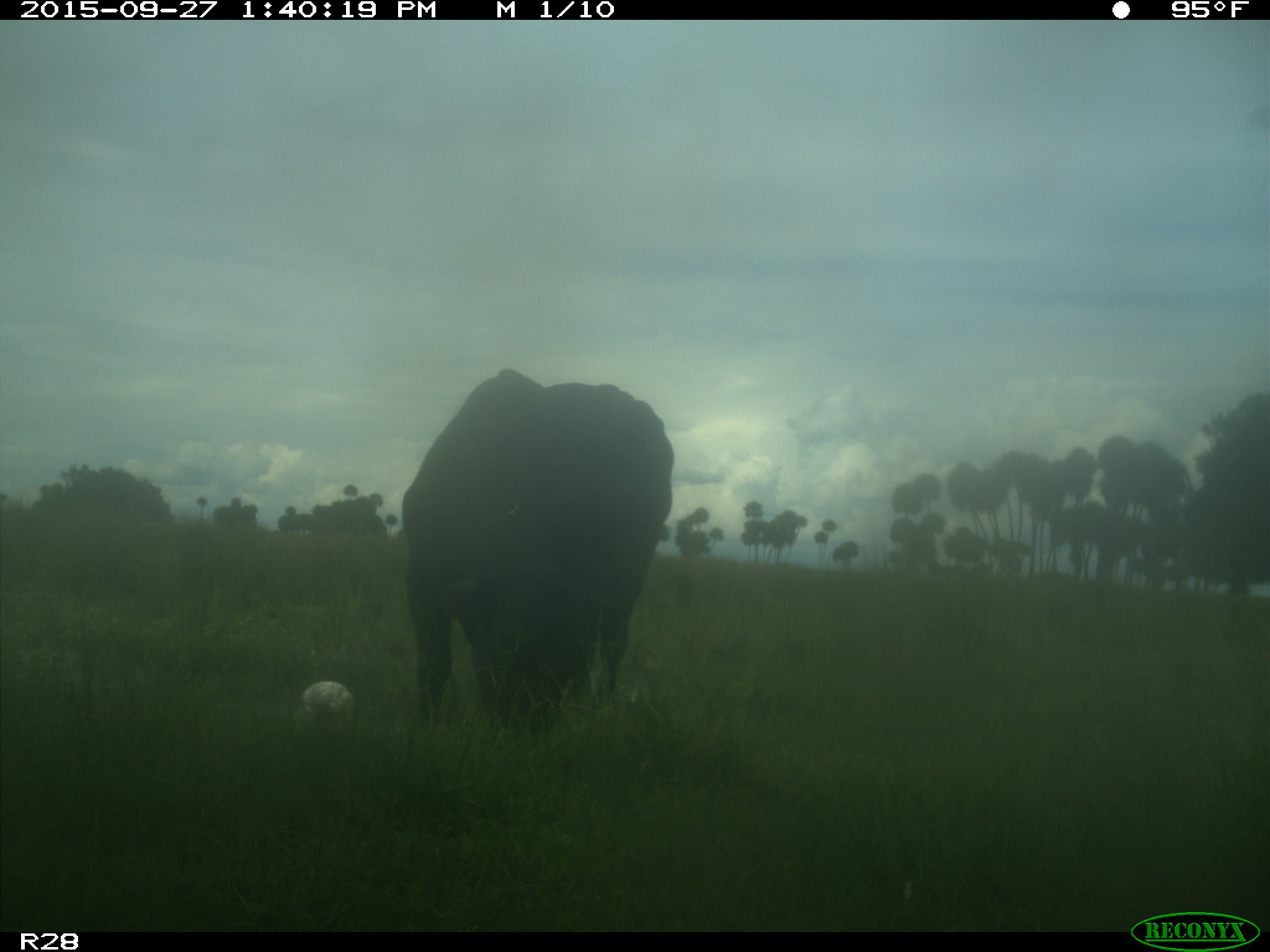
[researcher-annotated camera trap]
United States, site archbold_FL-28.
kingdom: Animalia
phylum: Chordata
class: Mammalia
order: Artiodactyla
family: Bovidae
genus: Bos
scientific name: Bos taurus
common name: domestic cow